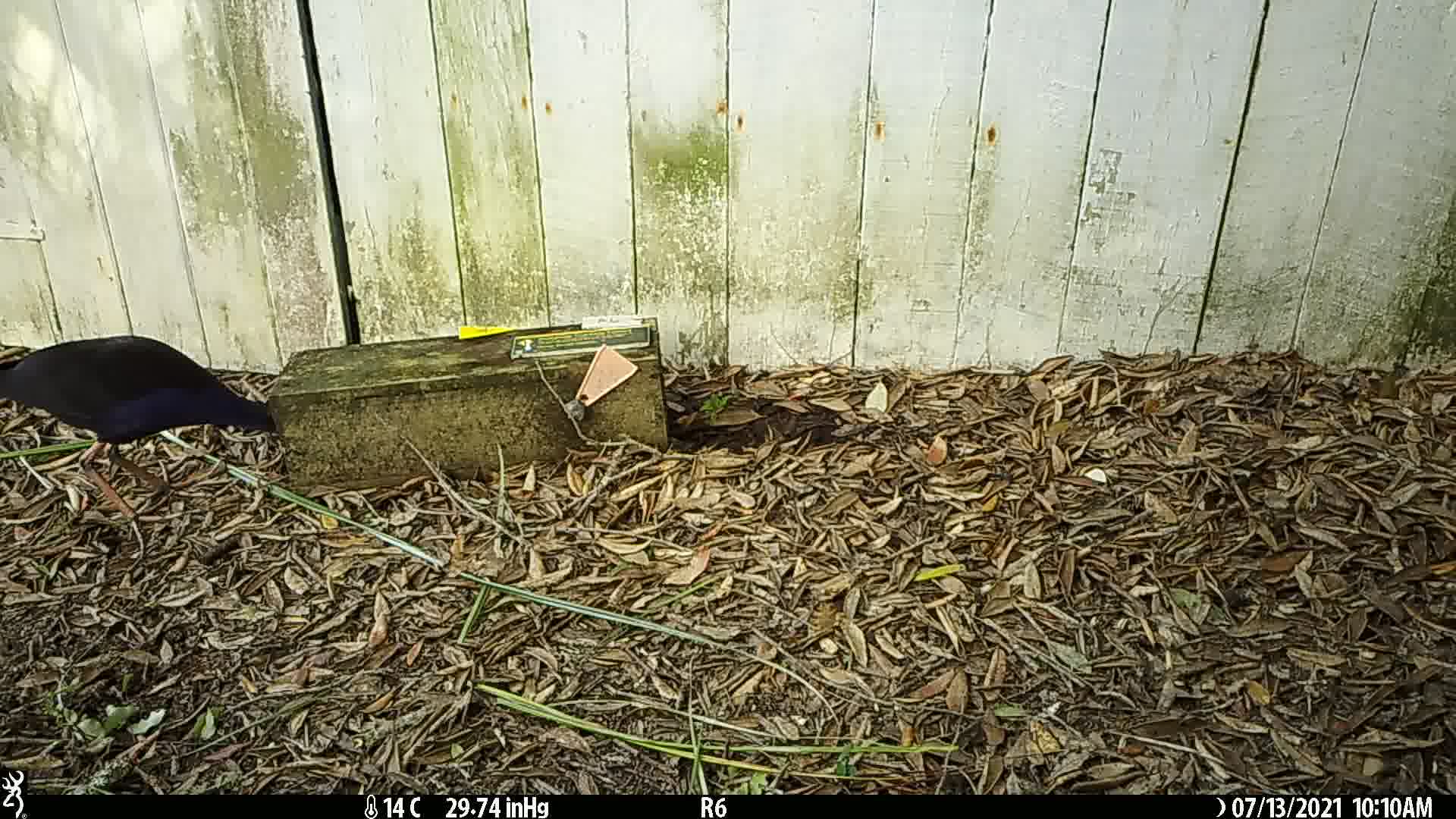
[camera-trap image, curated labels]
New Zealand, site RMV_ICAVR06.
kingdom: Animalia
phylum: Chordata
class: Aves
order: Gruiformes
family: Rallidae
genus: Porphyrio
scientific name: Porphyrio melanotus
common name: australasian swamphen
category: pukeko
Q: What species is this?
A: Pukeko (australasian swamphen) (Porphyrio melanotus).